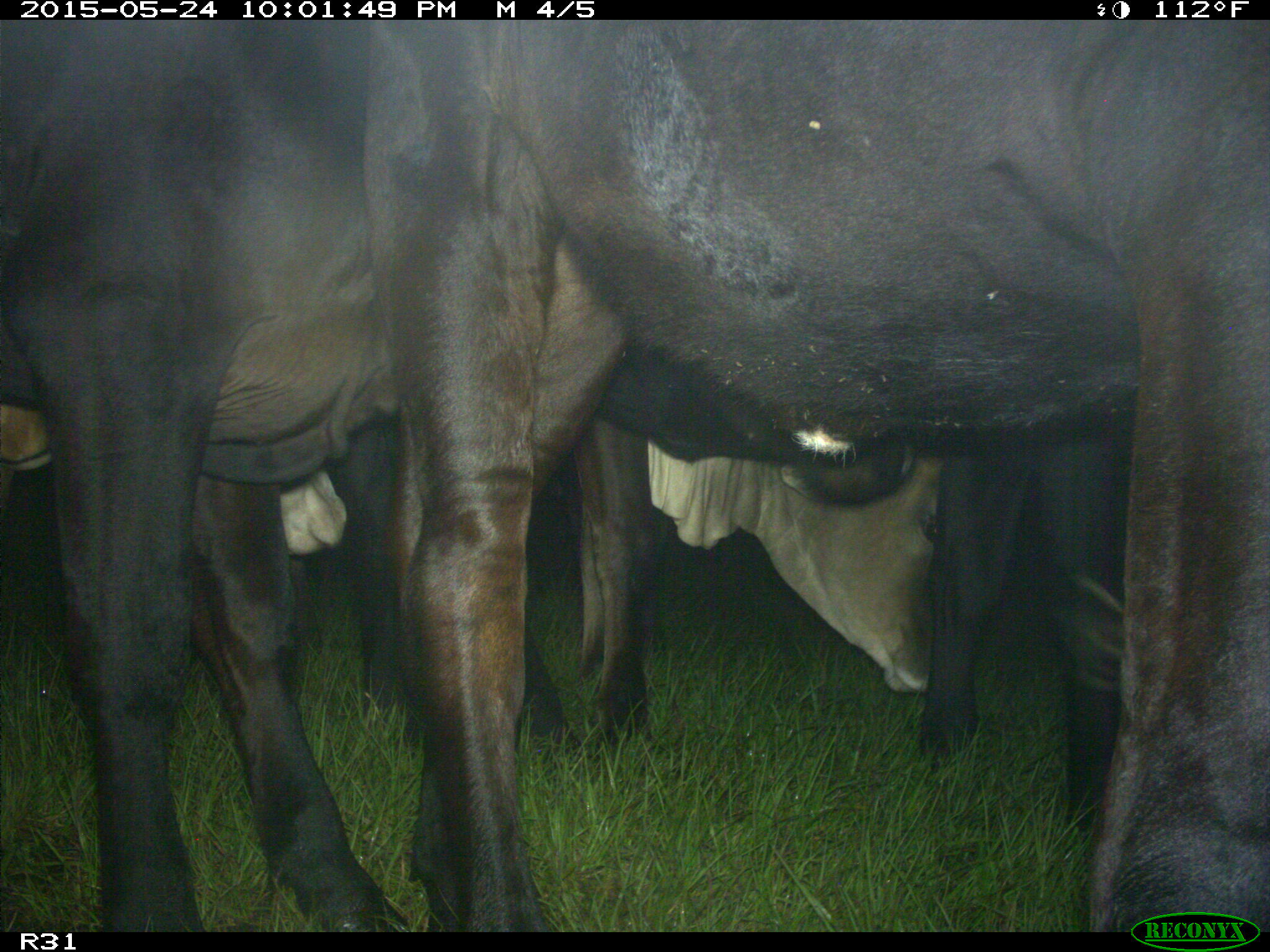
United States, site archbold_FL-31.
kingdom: Animalia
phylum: Chordata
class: Mammalia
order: Artiodactyla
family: Bovidae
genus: Bos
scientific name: Bos taurus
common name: domestic cow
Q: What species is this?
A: Bos taurus (domestic cow).